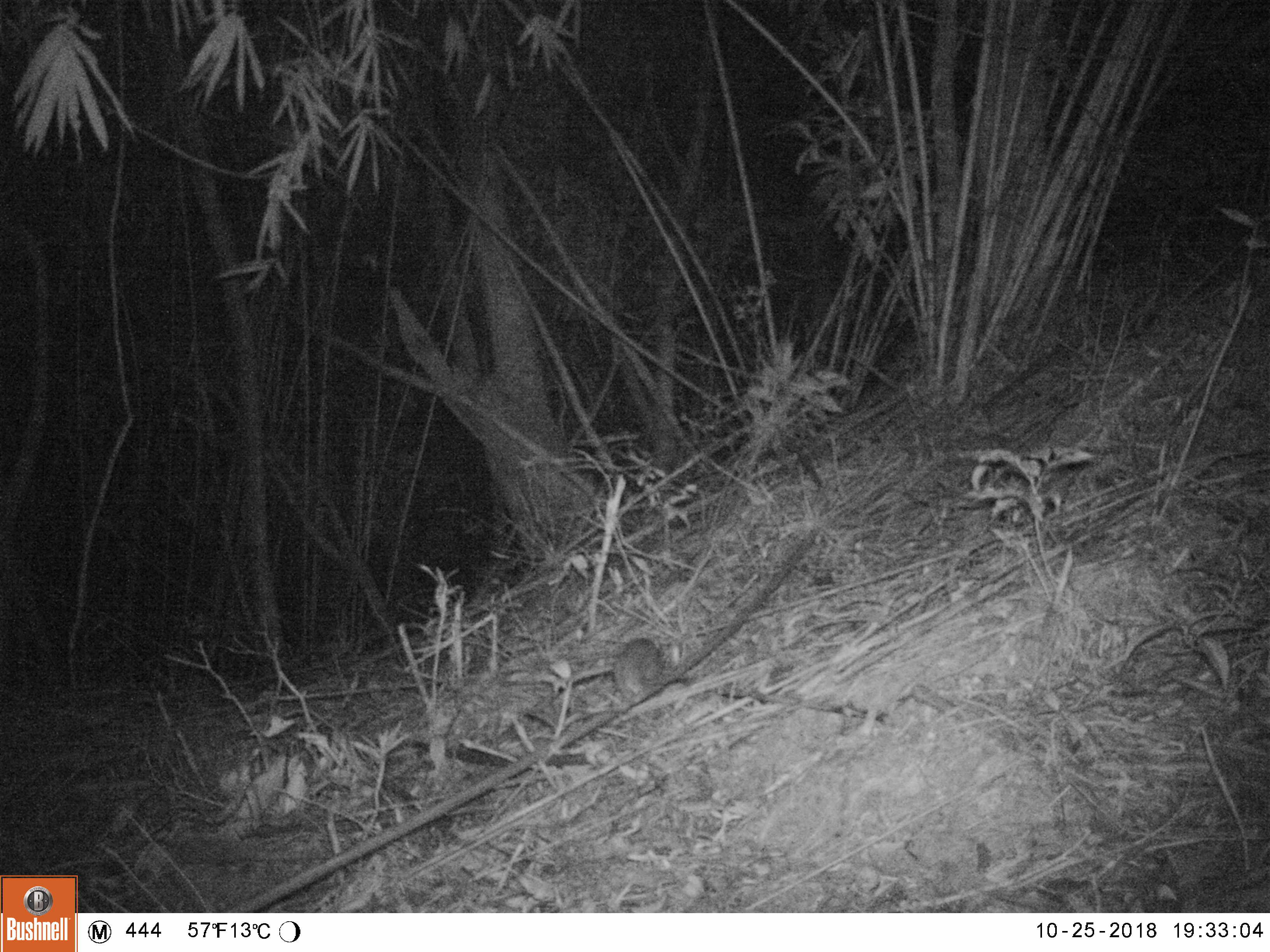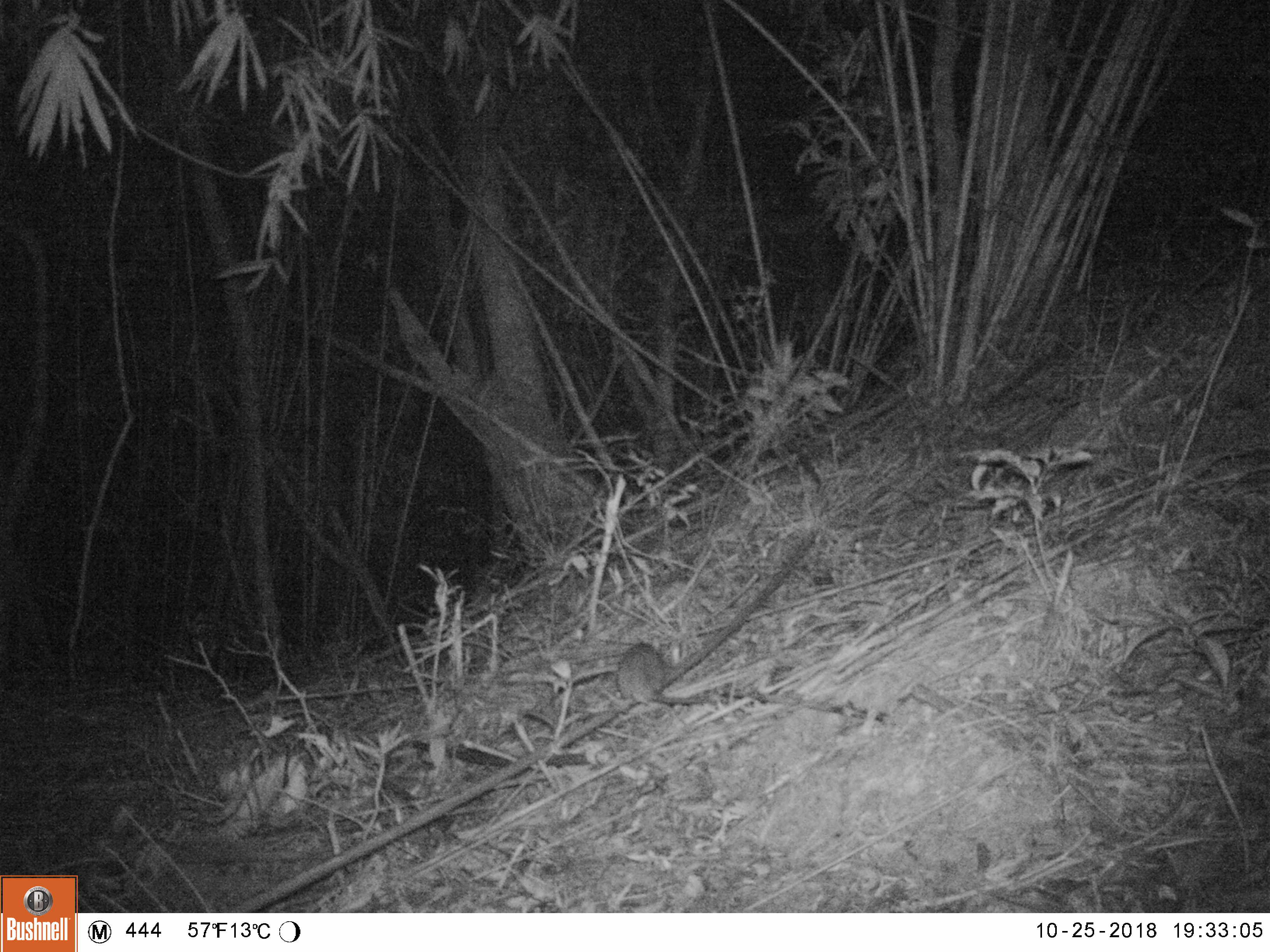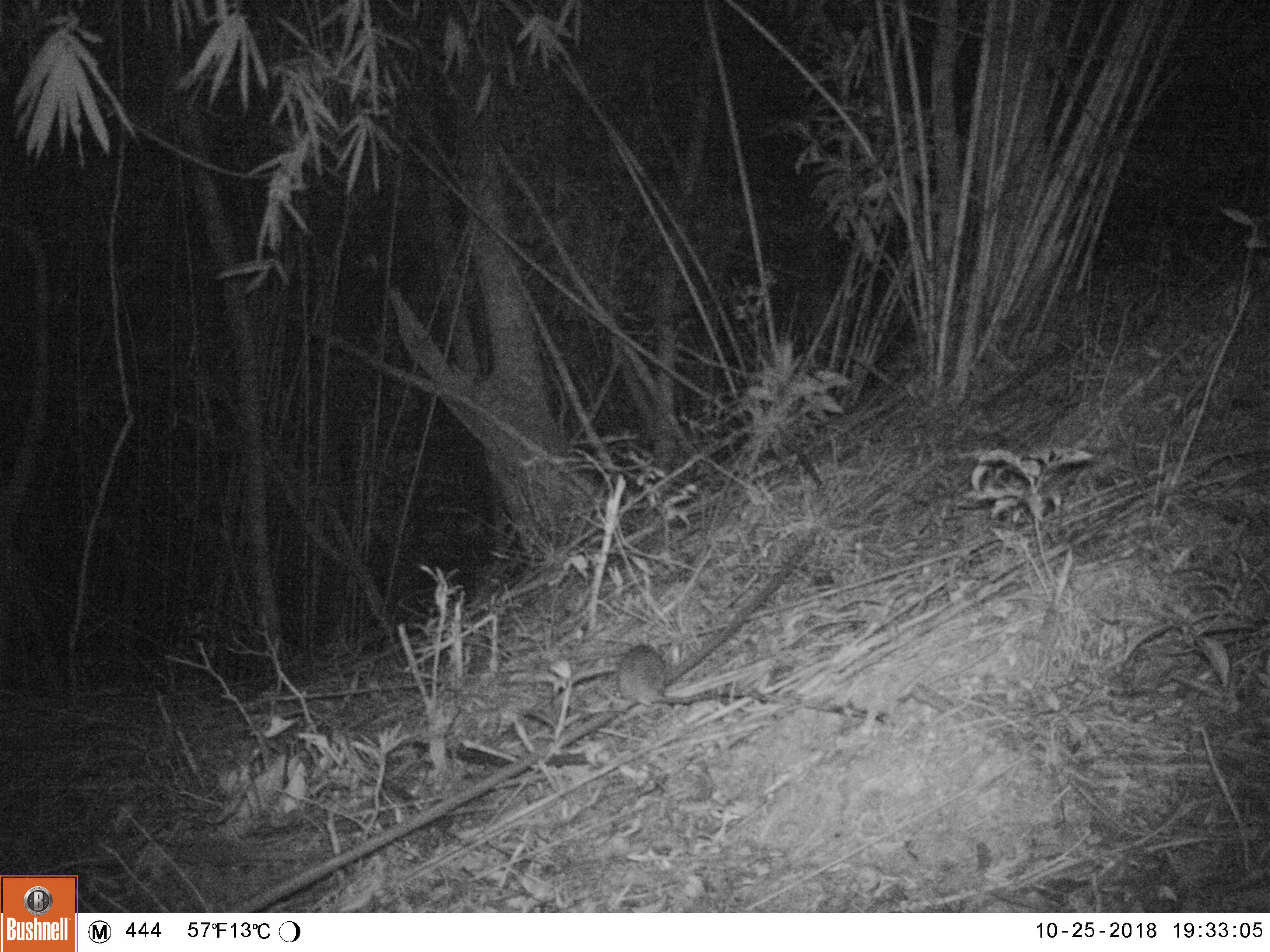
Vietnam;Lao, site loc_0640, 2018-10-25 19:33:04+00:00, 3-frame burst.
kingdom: Animalia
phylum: Chordata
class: Mammalia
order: Rodentia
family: Muridae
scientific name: Muridae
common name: old-world mice and rats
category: unidentified murid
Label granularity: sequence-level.